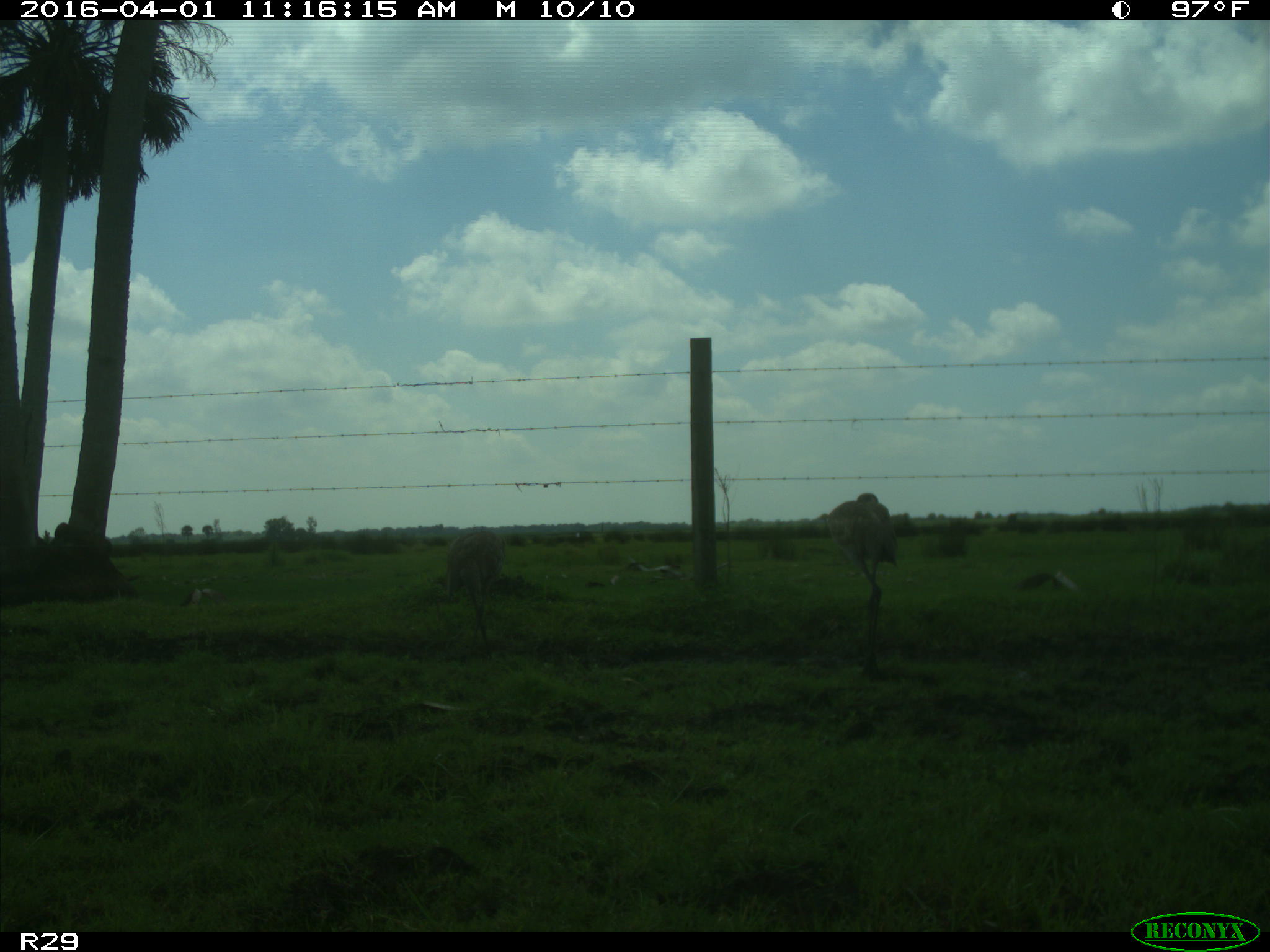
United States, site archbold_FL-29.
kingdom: Animalia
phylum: Chordata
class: Aves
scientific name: Aves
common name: birds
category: unidentified bird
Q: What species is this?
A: Unidentified bird (birds) (Aves).